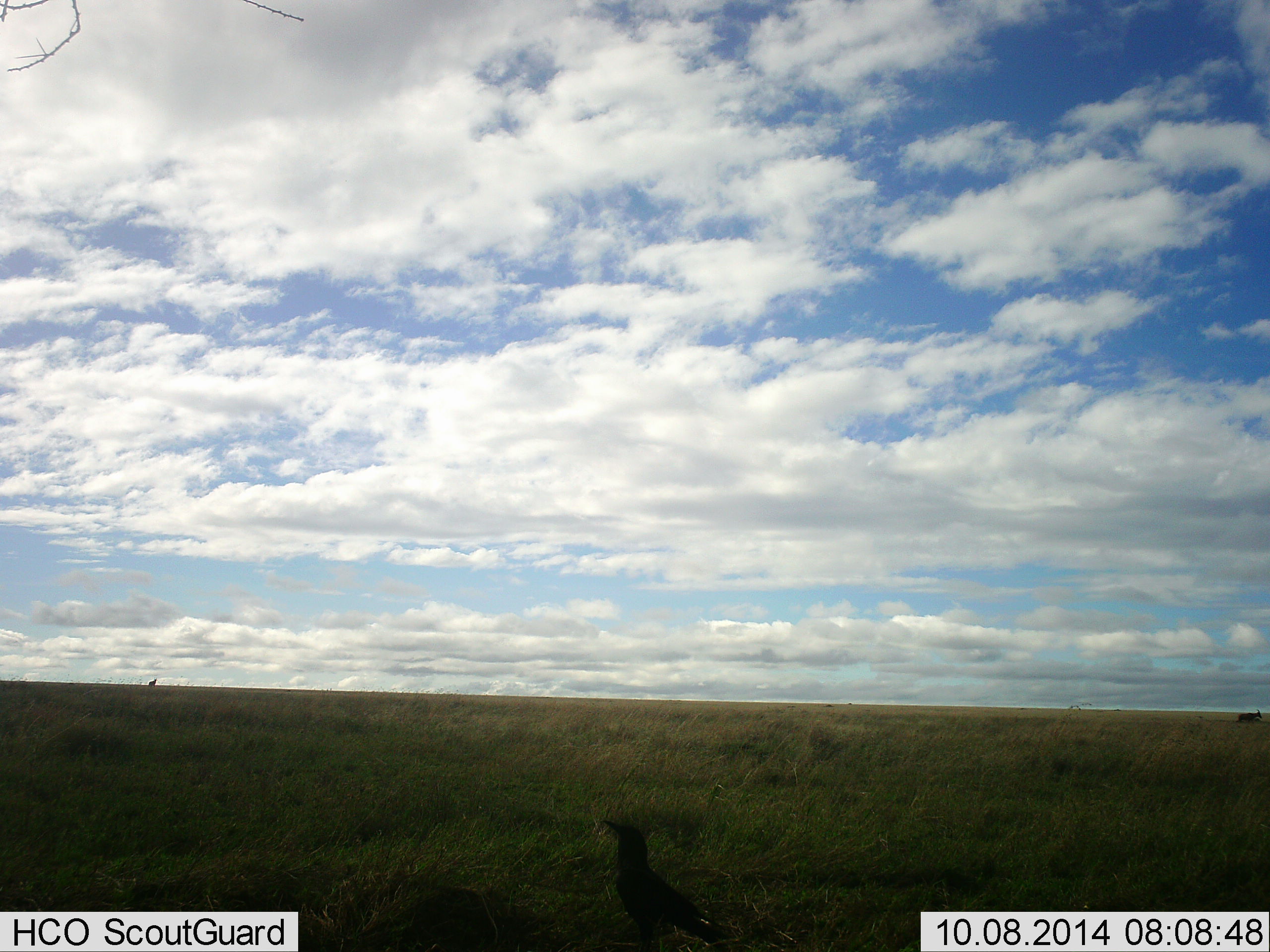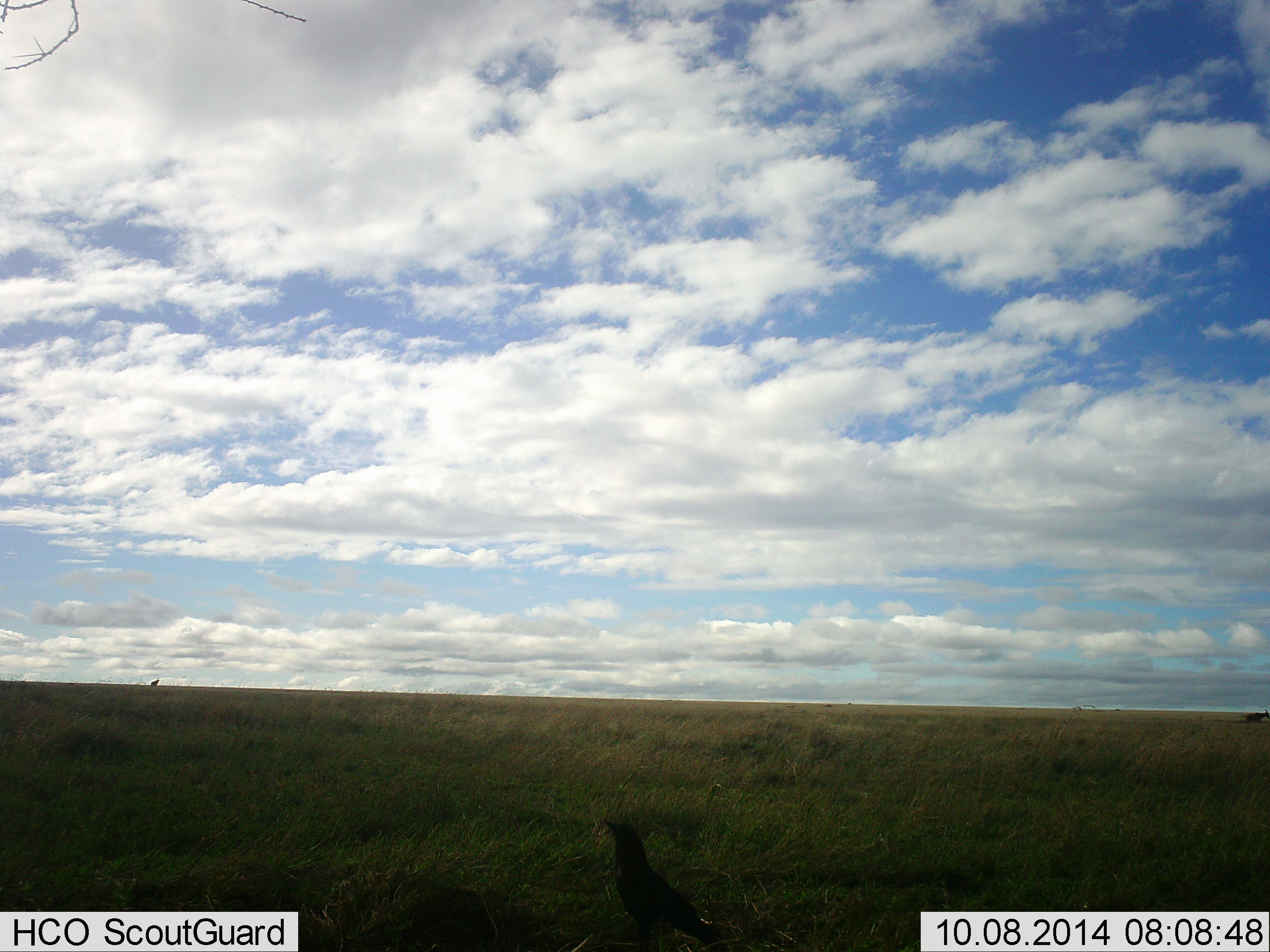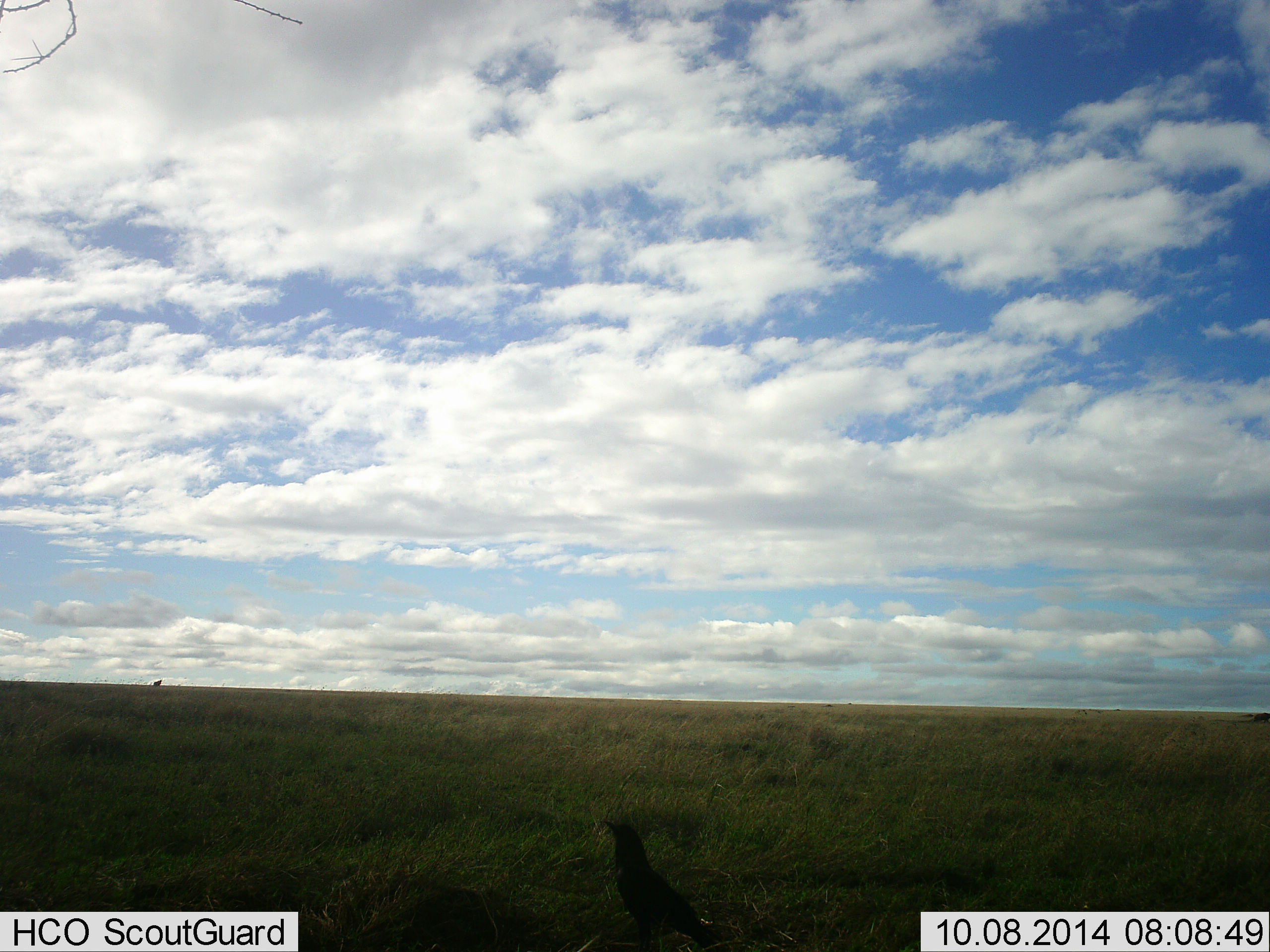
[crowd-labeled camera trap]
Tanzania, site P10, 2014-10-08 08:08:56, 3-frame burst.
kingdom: Animalia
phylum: Chordata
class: Aves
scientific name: Aves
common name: bird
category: otherbird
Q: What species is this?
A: Otherbird (bird) (Aves).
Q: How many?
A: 1.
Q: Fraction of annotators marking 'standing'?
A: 90%.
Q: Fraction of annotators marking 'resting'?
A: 10%.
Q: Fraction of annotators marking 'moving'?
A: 0%.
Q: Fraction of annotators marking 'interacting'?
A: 0%.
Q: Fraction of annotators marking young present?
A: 0%.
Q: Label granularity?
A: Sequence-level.